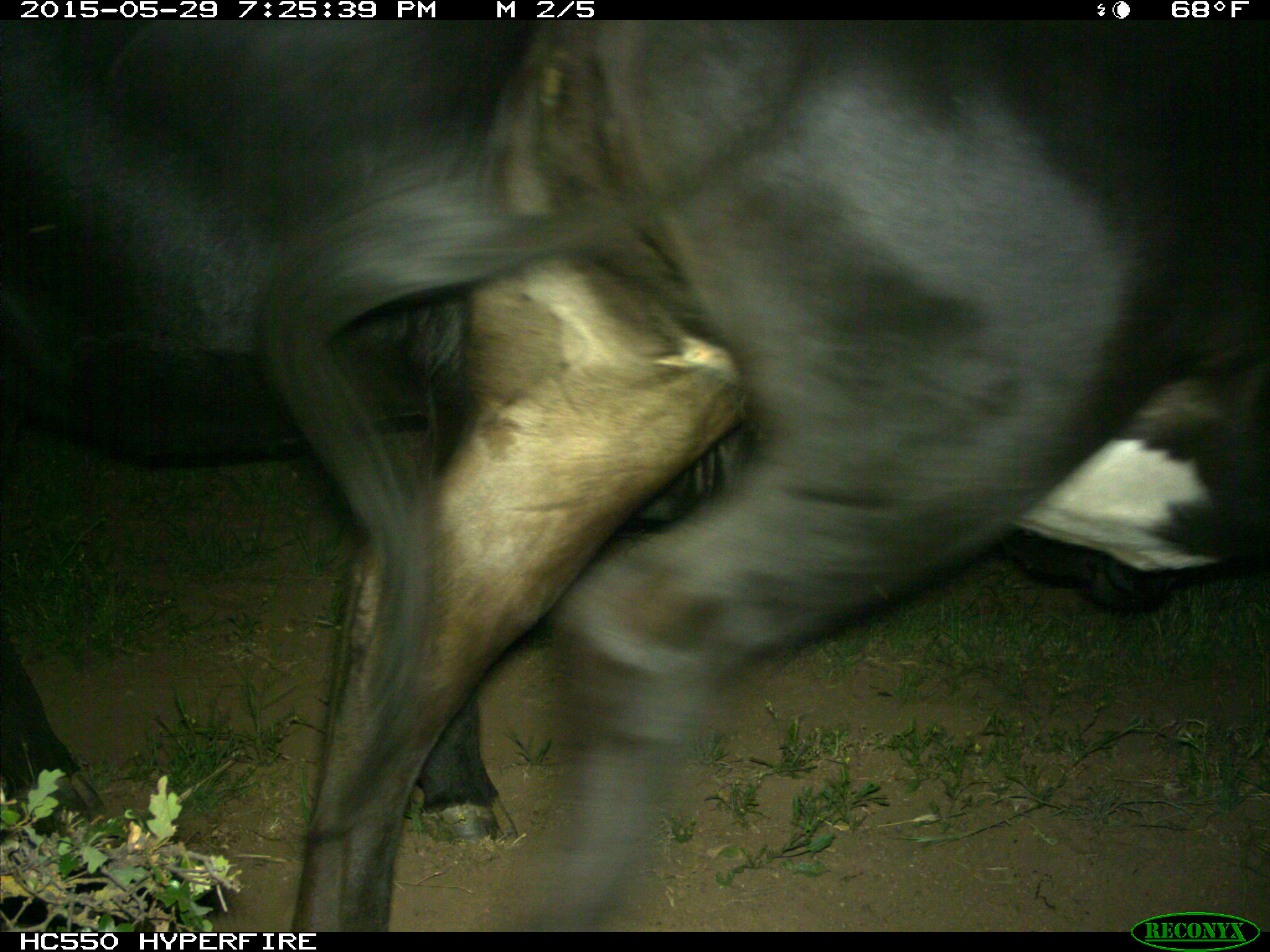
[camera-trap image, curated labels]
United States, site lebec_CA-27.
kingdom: Animalia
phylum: Chordata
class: Mammalia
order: Artiodactyla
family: Bovidae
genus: Bos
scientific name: Bos taurus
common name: domestic cow